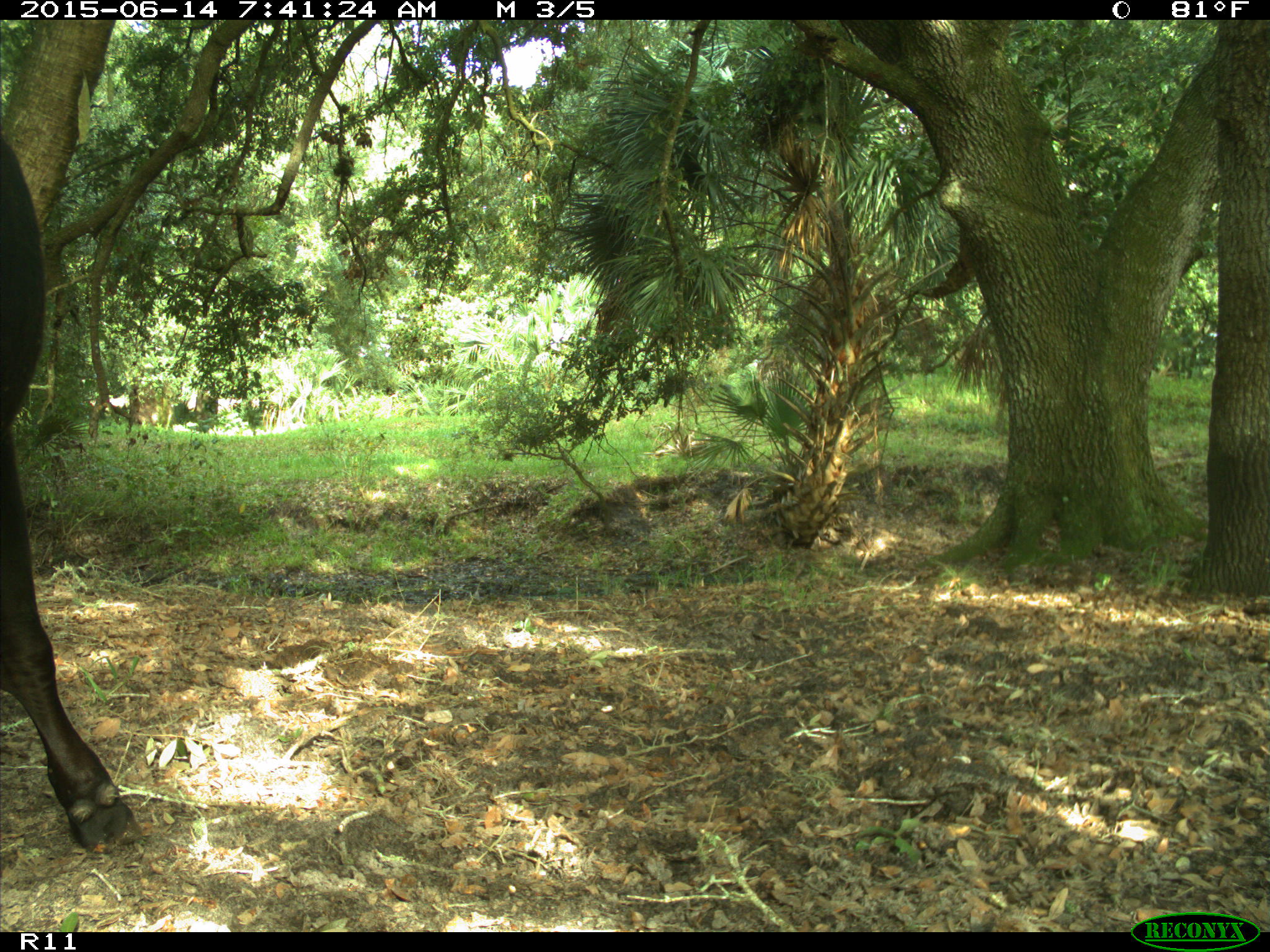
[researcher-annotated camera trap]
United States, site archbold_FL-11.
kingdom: Animalia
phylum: Chordata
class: Mammalia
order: Artiodactyla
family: Bovidae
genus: Bos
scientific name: Bos taurus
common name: domestic cow